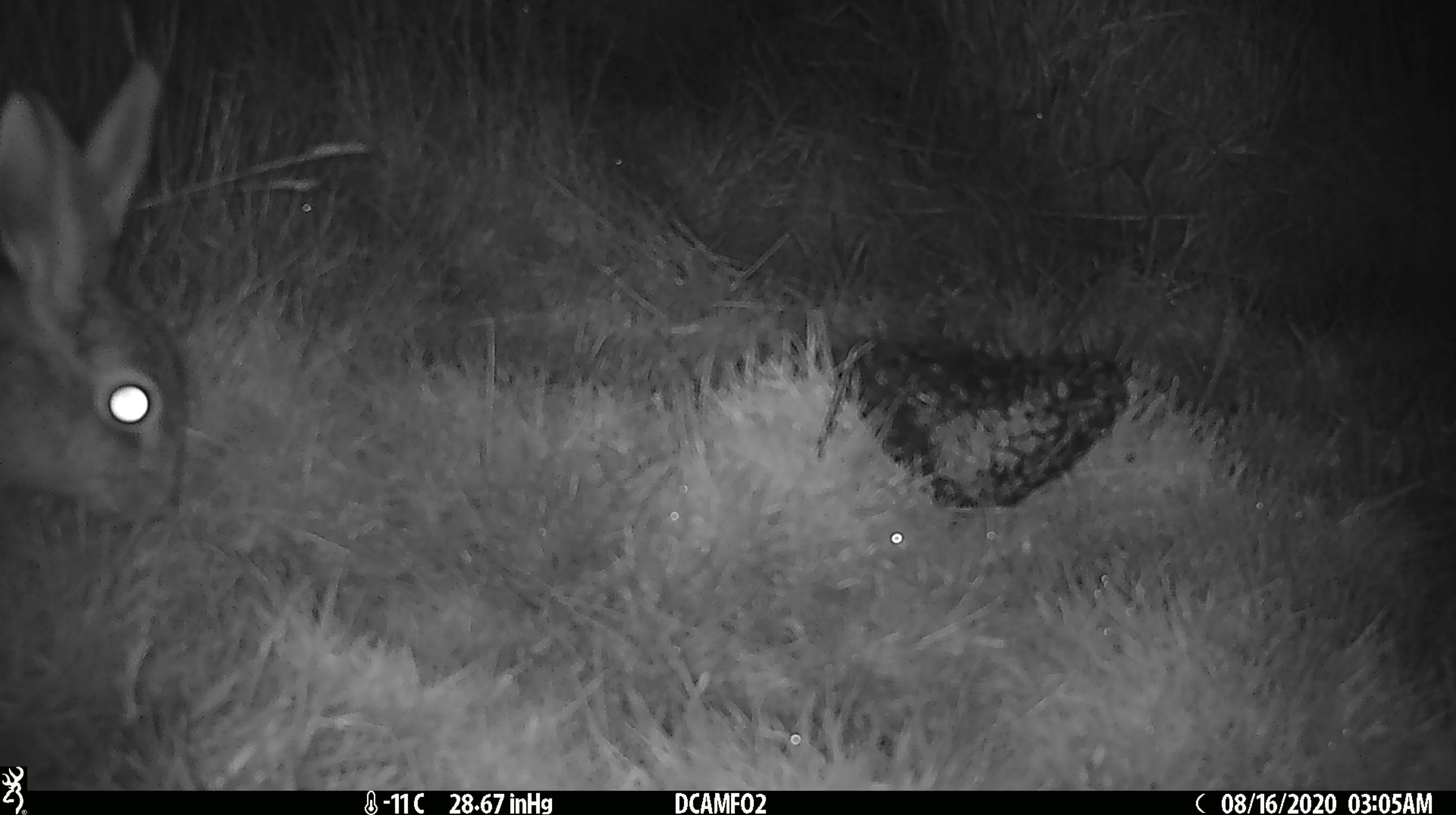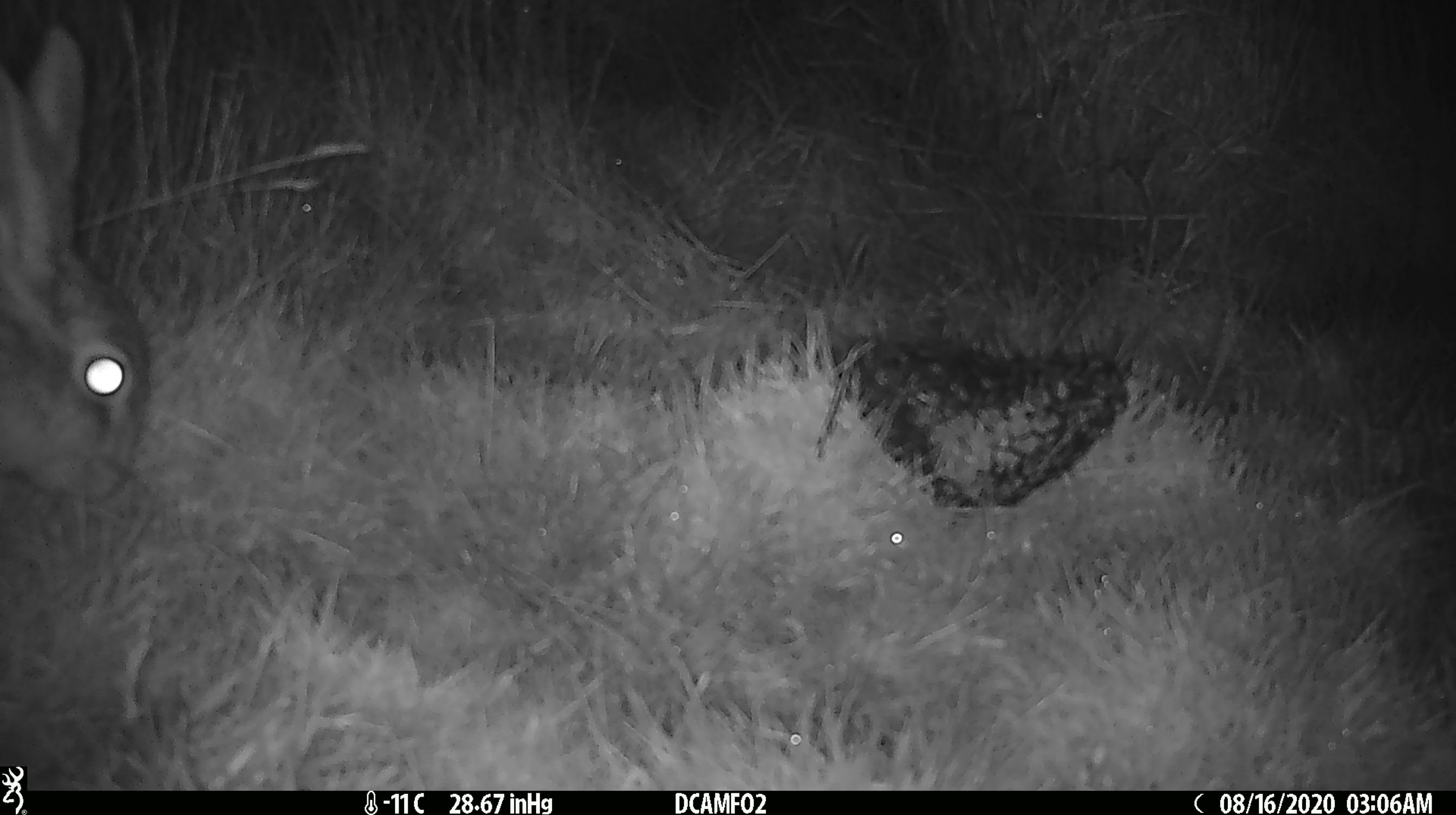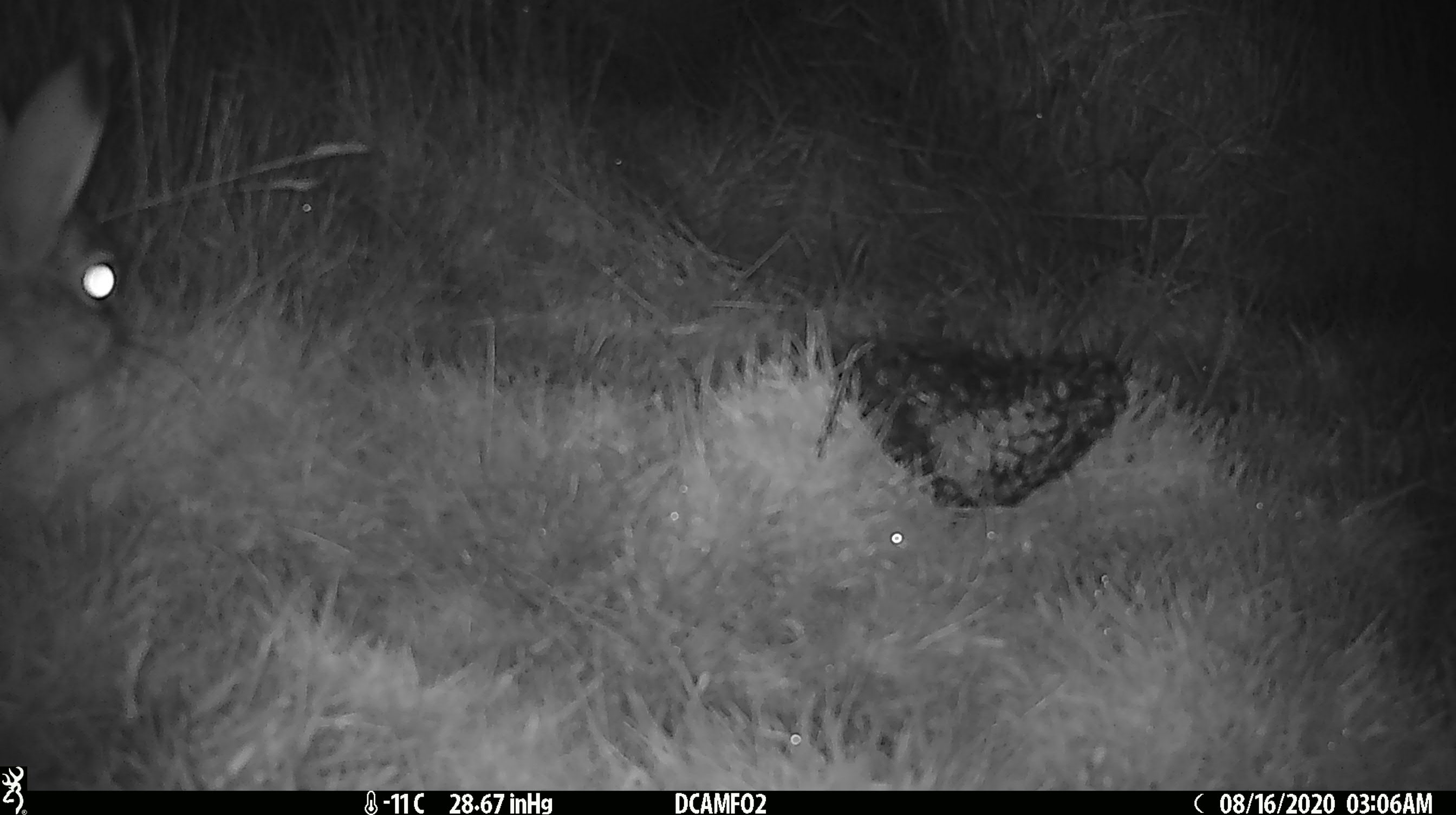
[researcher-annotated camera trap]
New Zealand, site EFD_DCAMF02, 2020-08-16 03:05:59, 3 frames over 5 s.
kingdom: Animalia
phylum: Chordata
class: Mammalia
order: Lagomorpha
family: Leporidae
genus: Lepus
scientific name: Lepus europaeus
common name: brown hare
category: hare